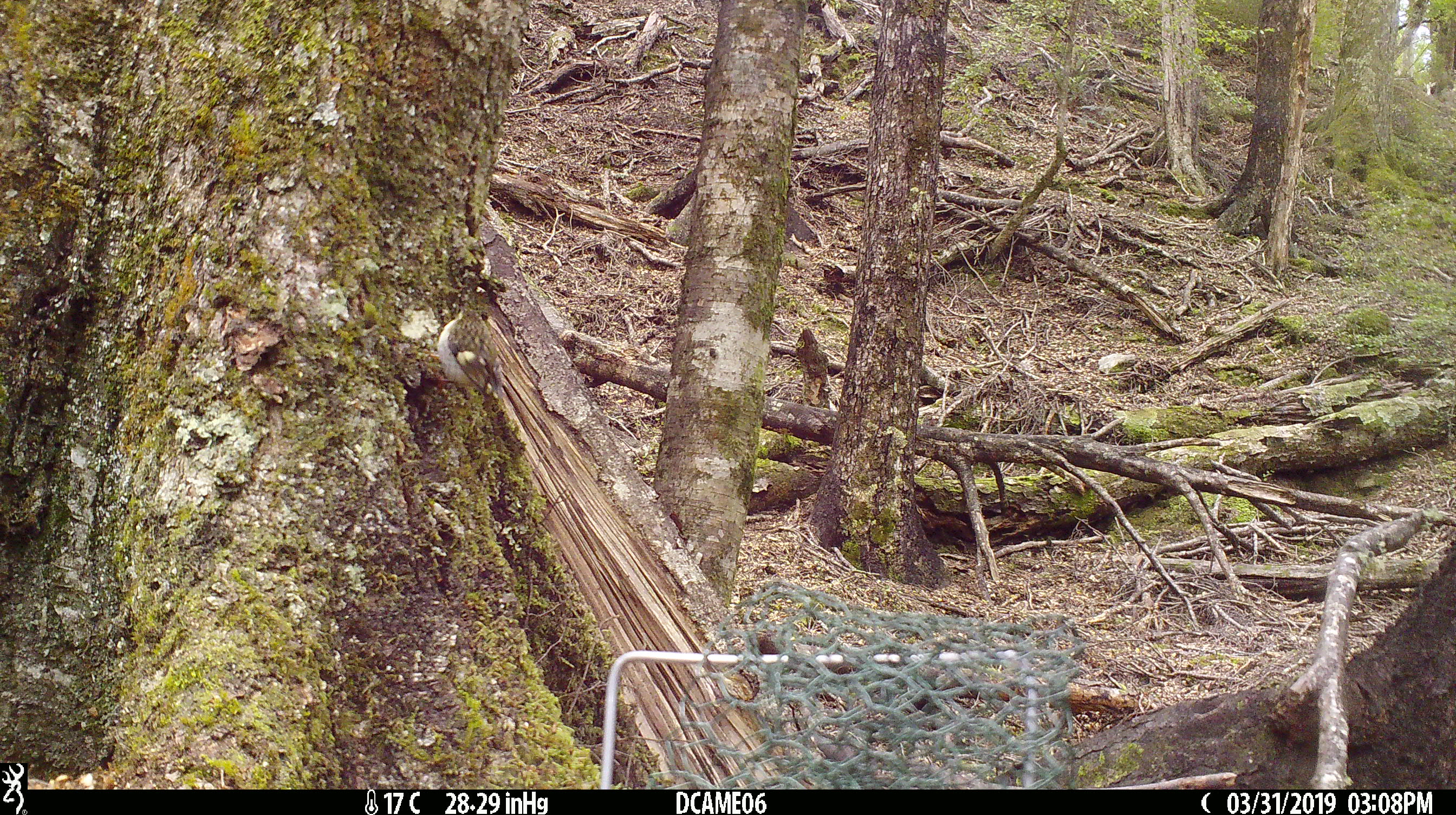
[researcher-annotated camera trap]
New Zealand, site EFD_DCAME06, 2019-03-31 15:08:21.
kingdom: Animalia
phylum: Chordata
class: Aves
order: Passeriformes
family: Acanthisittidae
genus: Acanthisitta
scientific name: Acanthisitta chloris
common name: rifleman